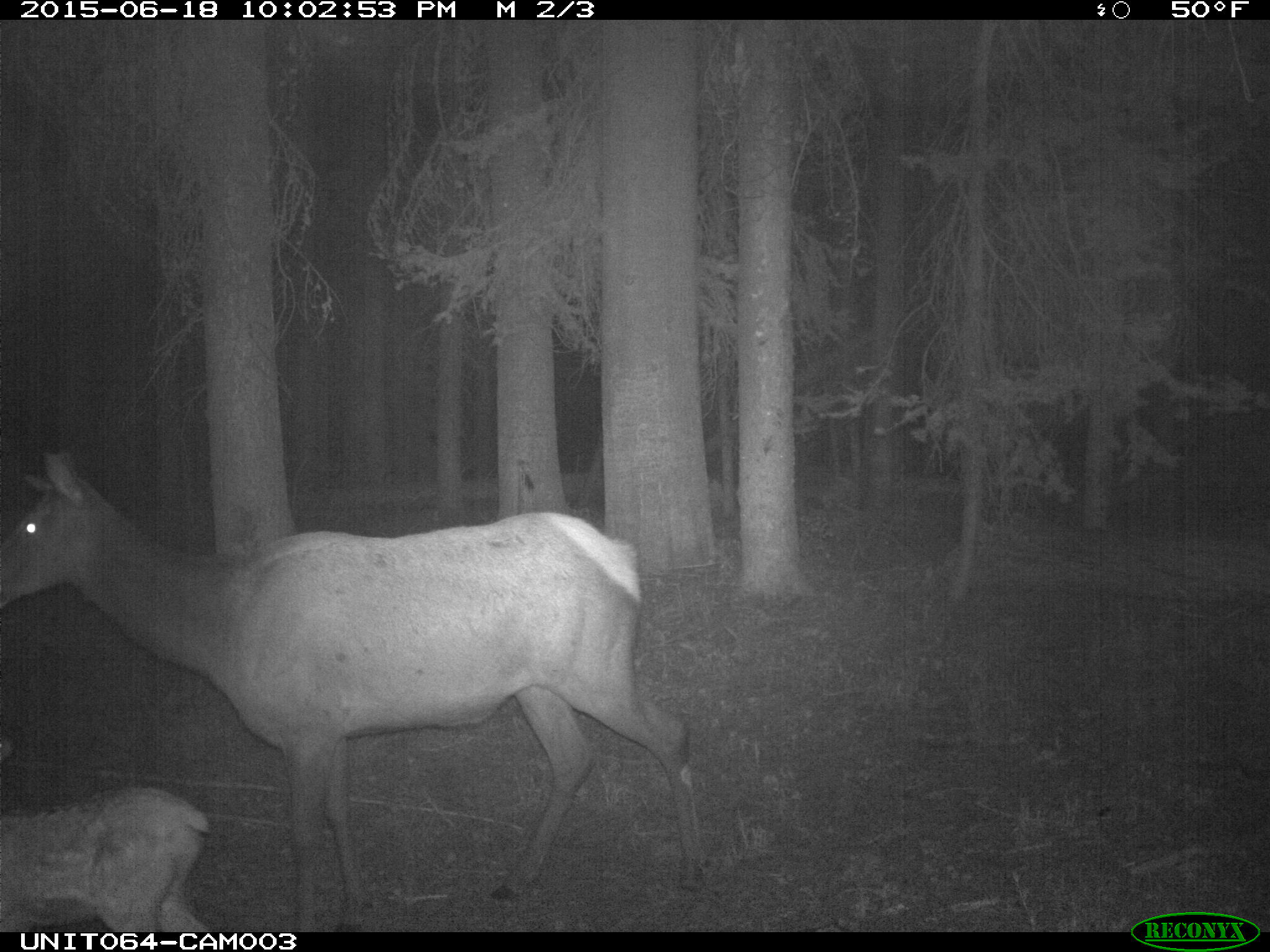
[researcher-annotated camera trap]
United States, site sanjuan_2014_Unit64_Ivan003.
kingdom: Animalia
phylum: Chordata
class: Mammalia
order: Artiodactyla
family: Cervidae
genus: Cervus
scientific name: Cervus elaphus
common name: red deer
Cervus elaphus (red deer).